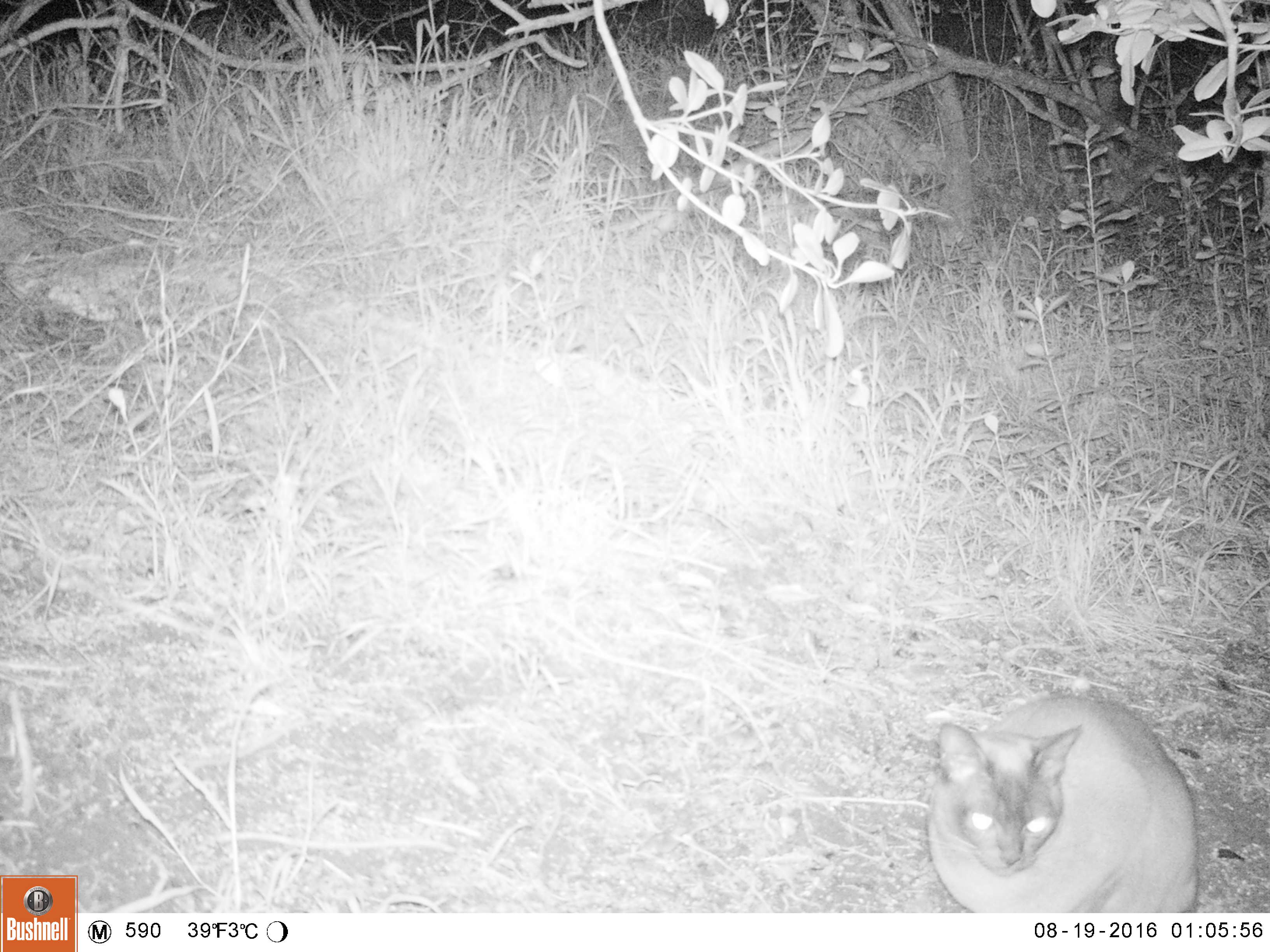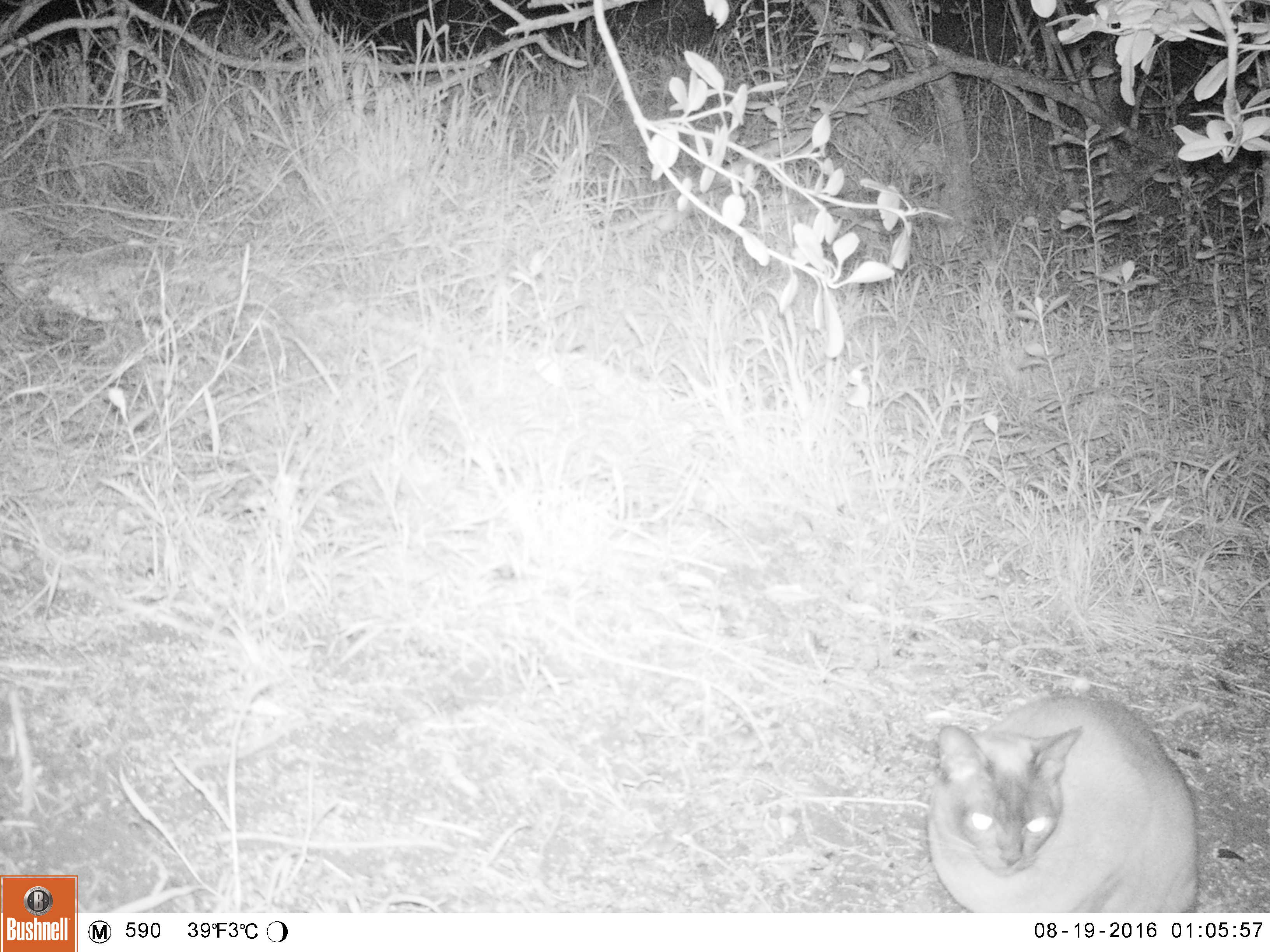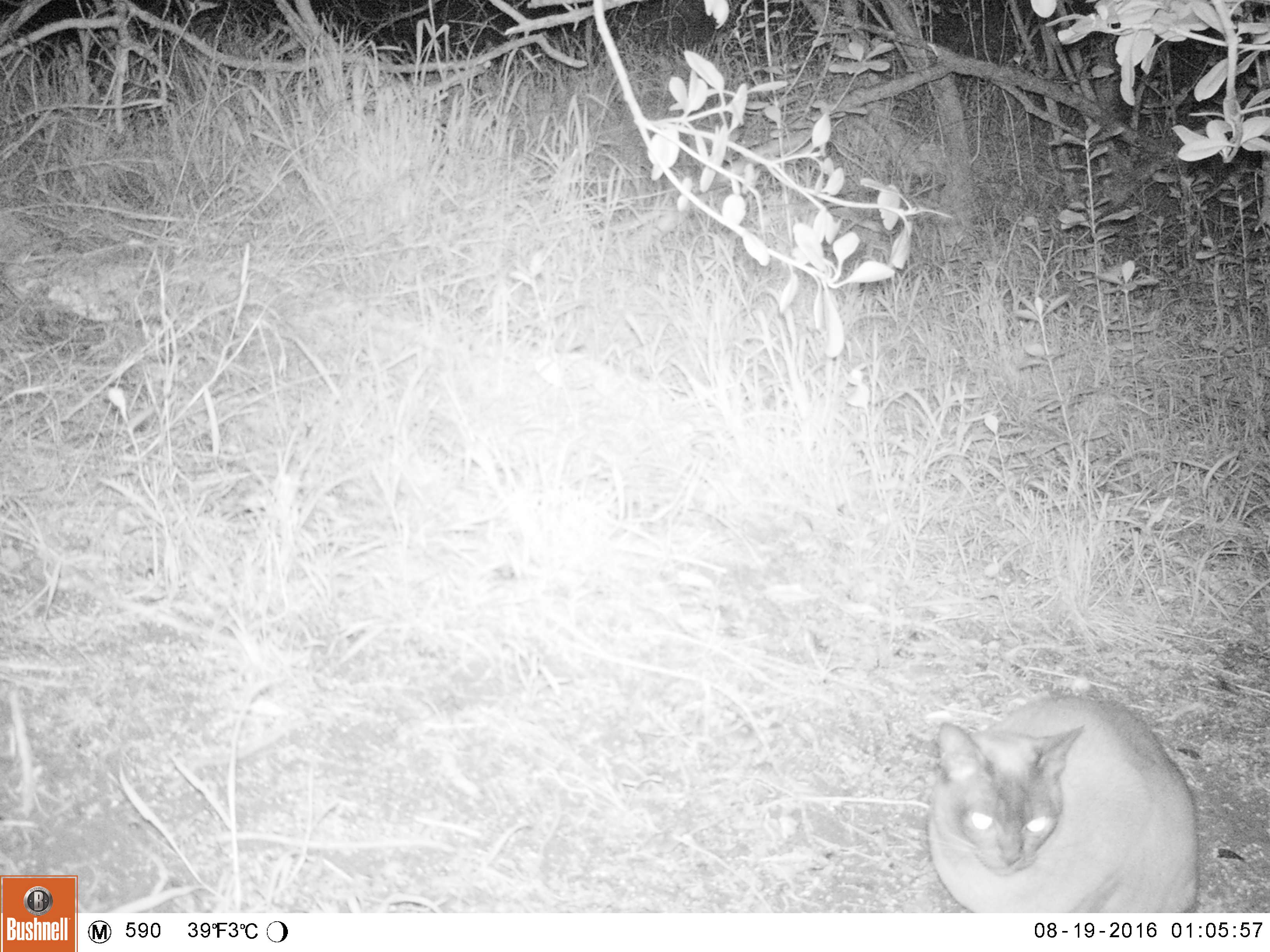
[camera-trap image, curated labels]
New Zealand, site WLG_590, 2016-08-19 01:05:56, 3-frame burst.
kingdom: Animalia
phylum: Chordata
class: Mammalia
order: Carnivora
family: Felidae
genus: Felis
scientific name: Felis catus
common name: domestic cat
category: cat